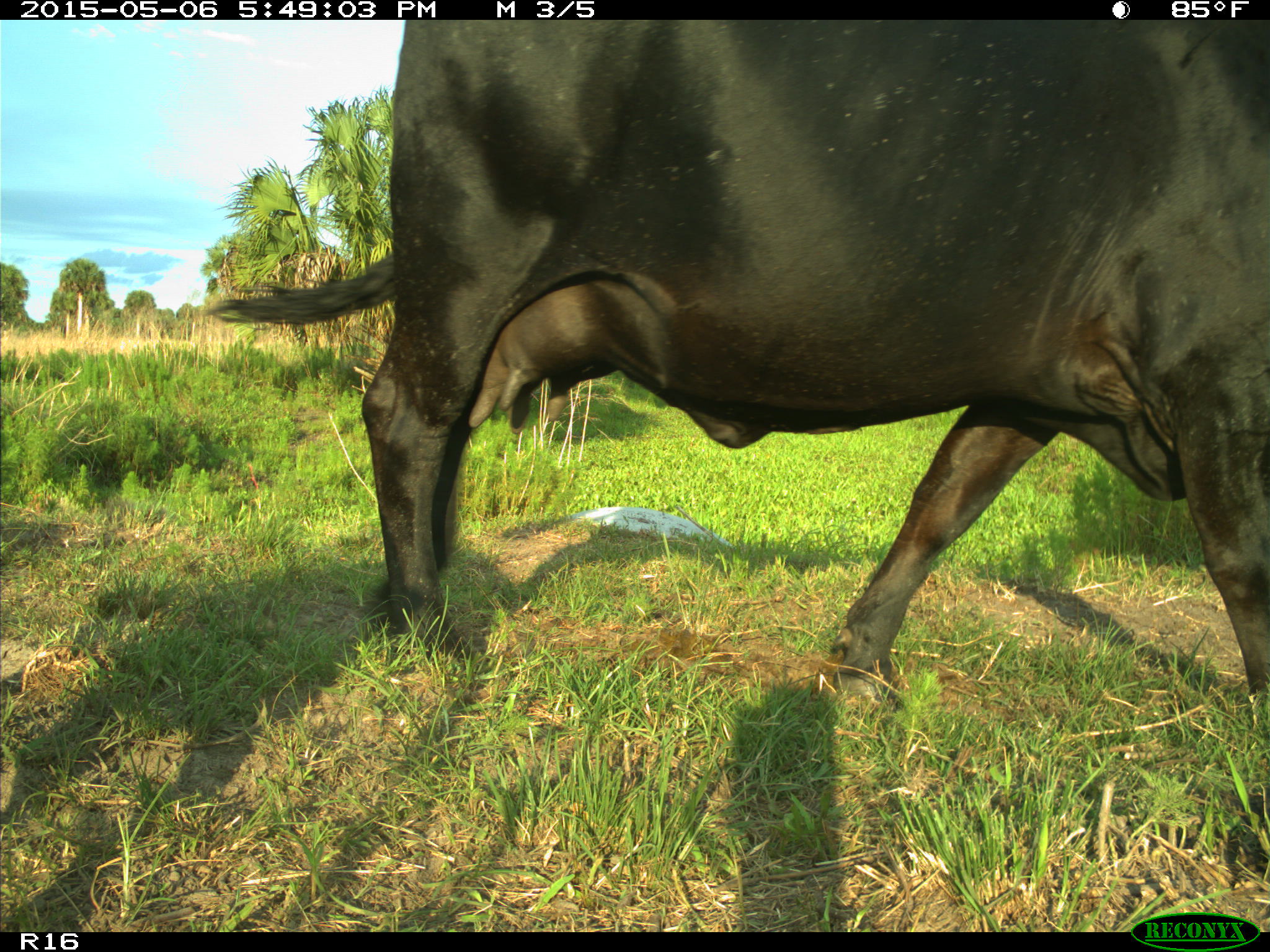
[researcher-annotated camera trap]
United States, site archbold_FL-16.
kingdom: Animalia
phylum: Chordata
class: Mammalia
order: Artiodactyla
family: Bovidae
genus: Bos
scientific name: Bos taurus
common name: domestic cow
Bos taurus (domestic cow).